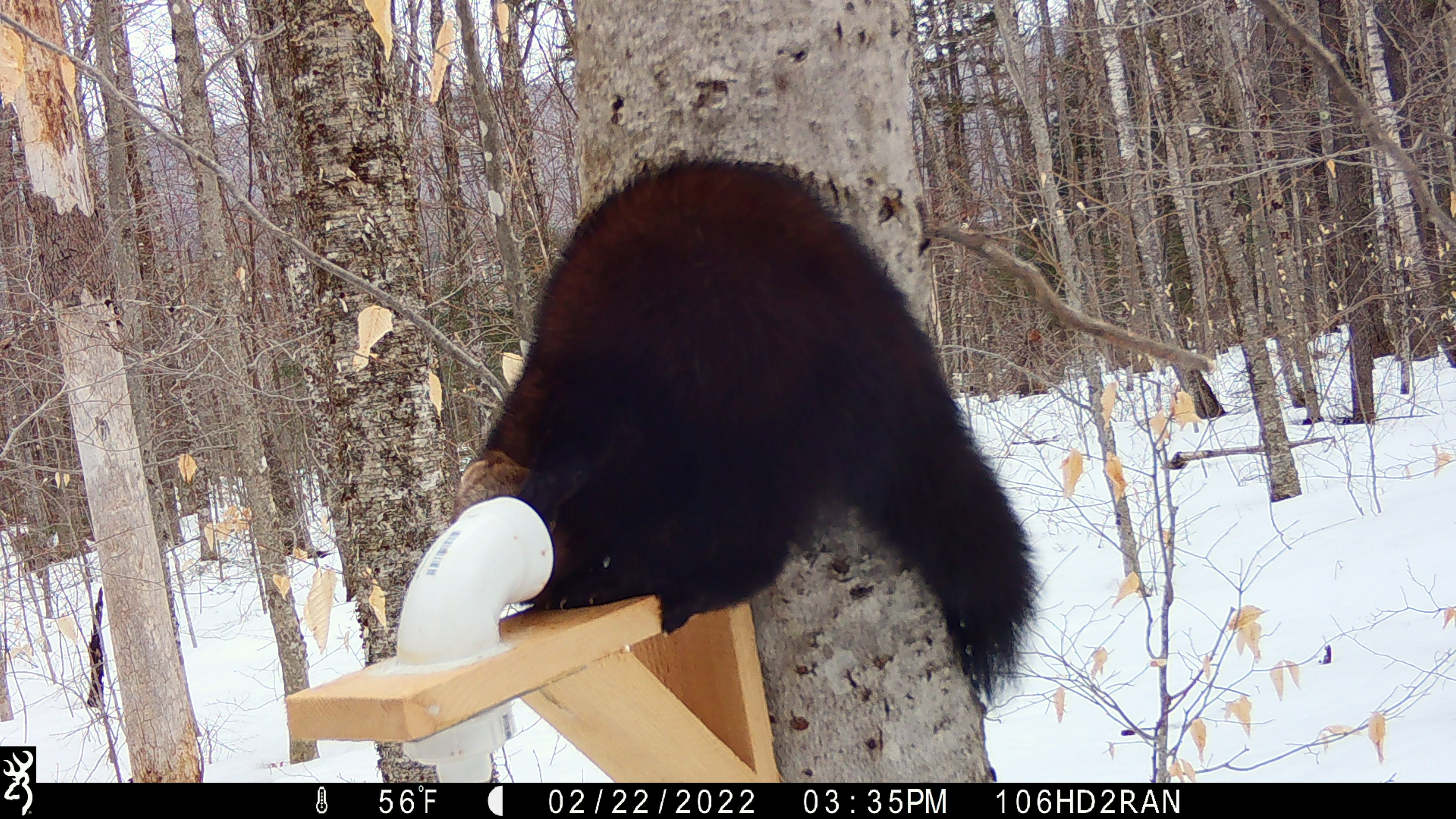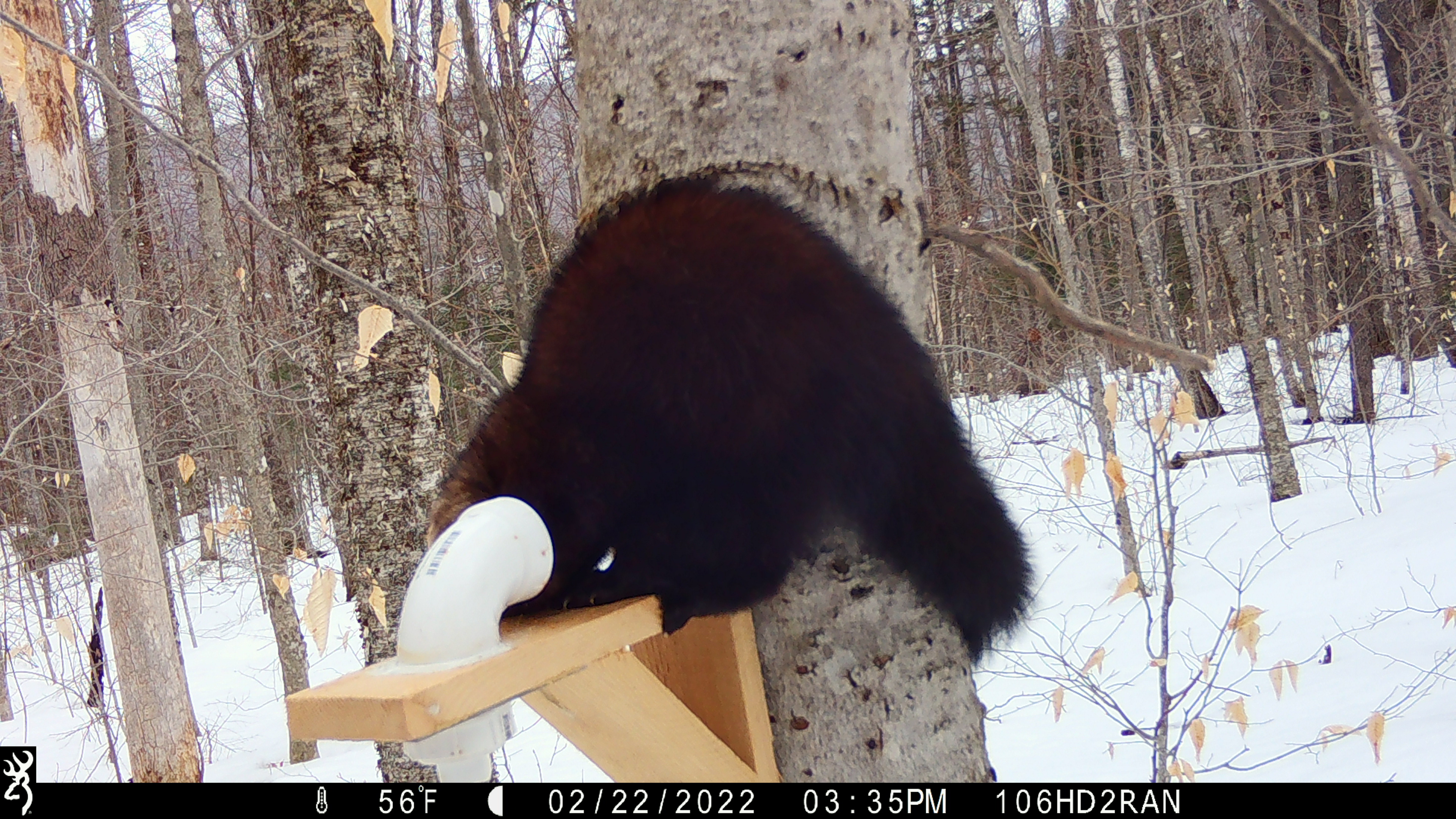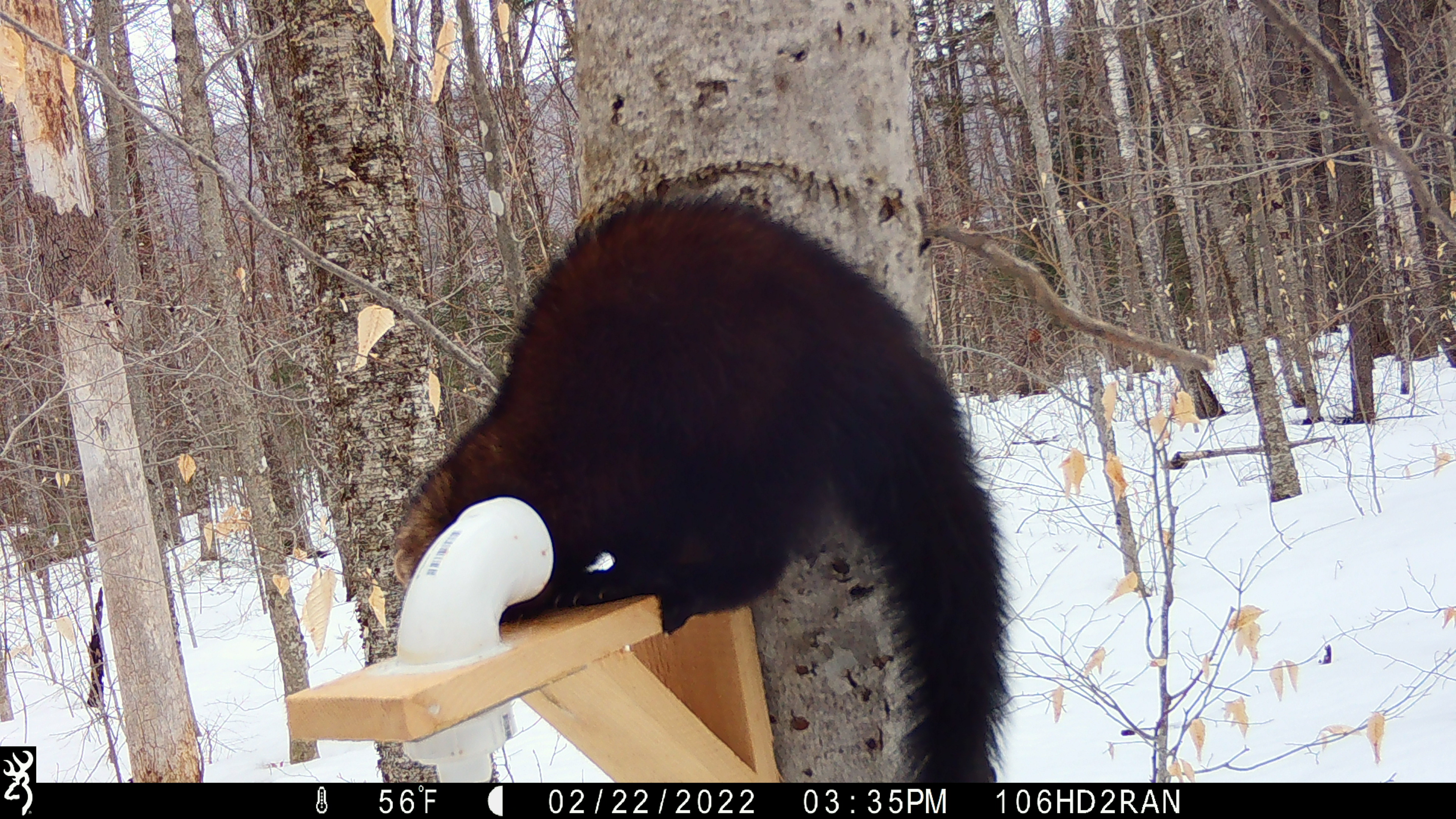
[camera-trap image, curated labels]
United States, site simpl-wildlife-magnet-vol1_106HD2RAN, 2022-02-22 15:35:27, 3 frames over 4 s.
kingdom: Animalia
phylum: Chordata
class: Mammalia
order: Carnivora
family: Mustelidae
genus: Pekania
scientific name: Pekania pennanti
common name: fisher